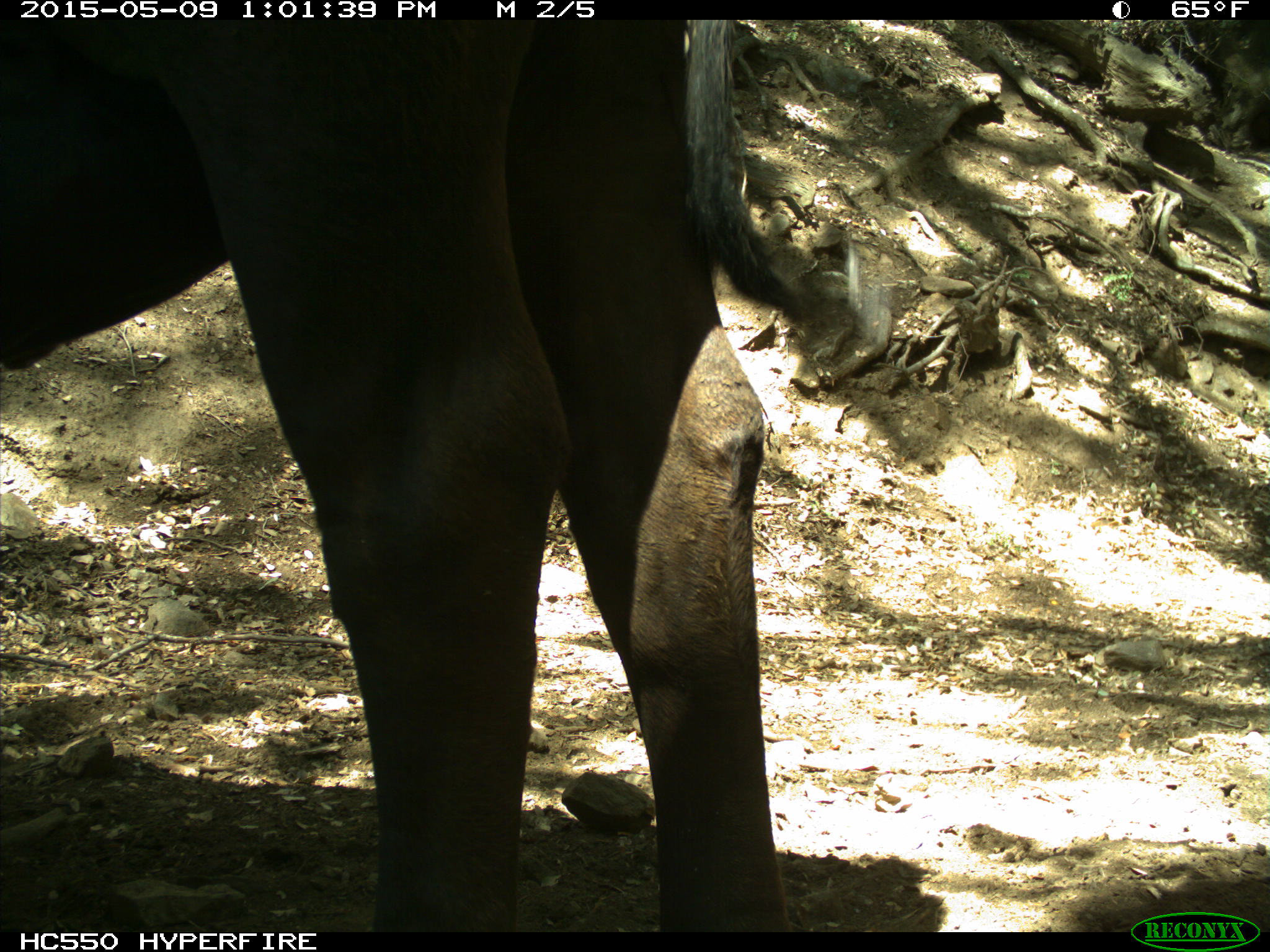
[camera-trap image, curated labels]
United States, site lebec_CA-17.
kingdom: Animalia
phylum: Chordata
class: Mammalia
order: Artiodactyla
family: Bovidae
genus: Bos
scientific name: Bos taurus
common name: domestic cow